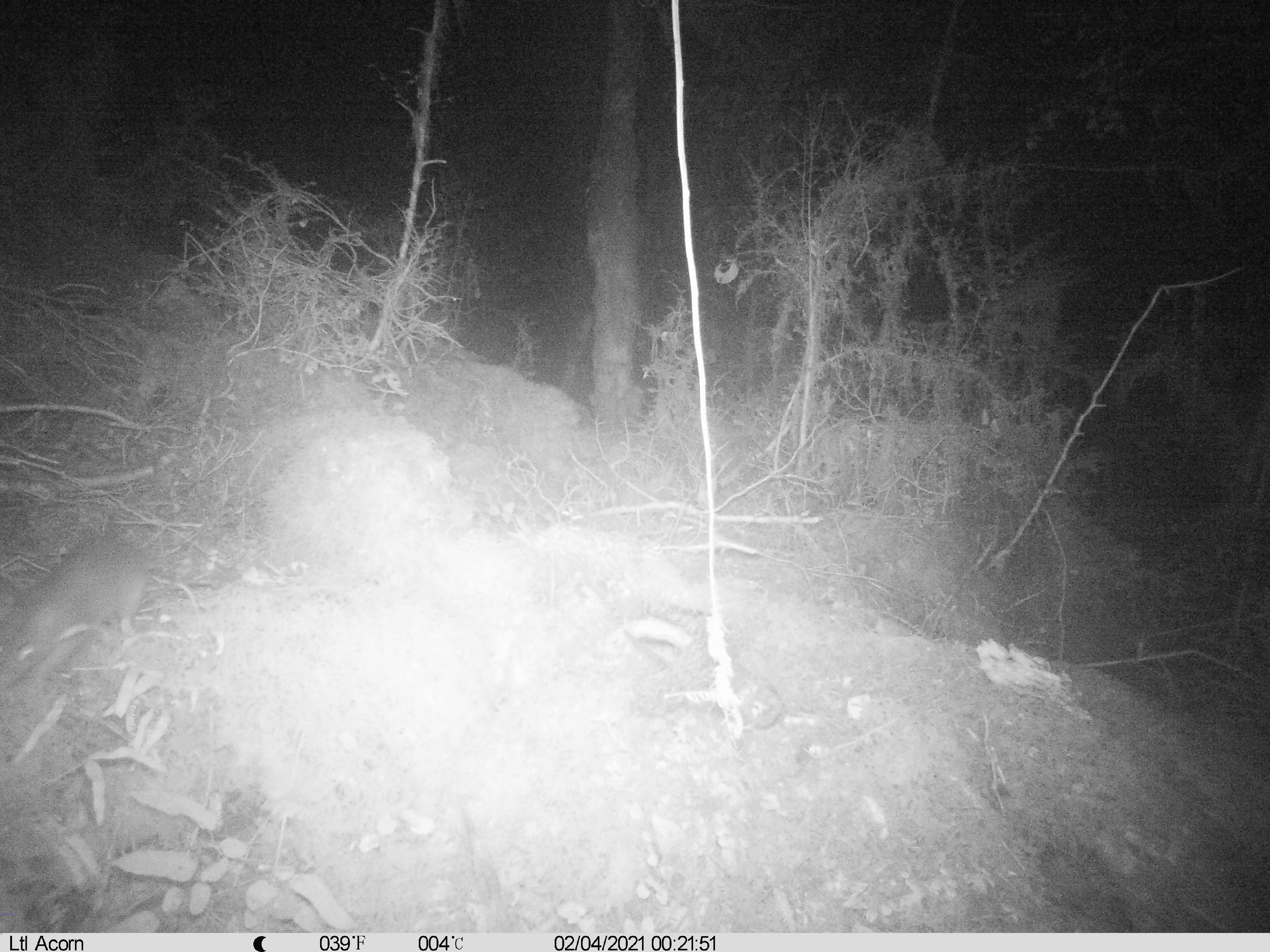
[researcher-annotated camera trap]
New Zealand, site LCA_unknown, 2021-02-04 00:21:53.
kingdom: Animalia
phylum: Chordata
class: Mammalia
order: Rodentia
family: Muridae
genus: Rattus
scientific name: Rattus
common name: rat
Rat (Rattus).